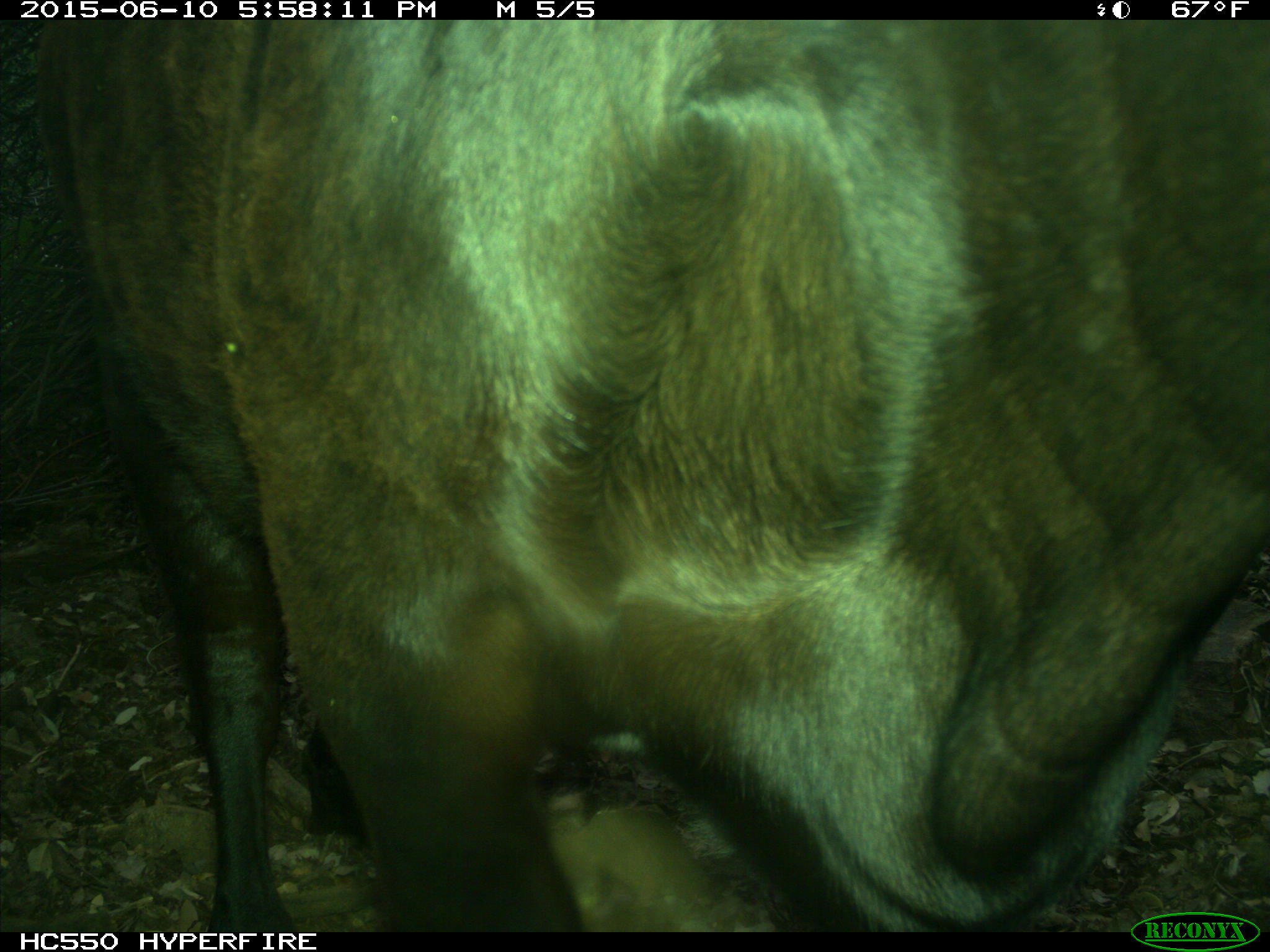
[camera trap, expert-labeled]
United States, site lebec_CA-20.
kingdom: Animalia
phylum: Chordata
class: Mammalia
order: Artiodactyla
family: Bovidae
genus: Bos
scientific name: Bos taurus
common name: domestic cow